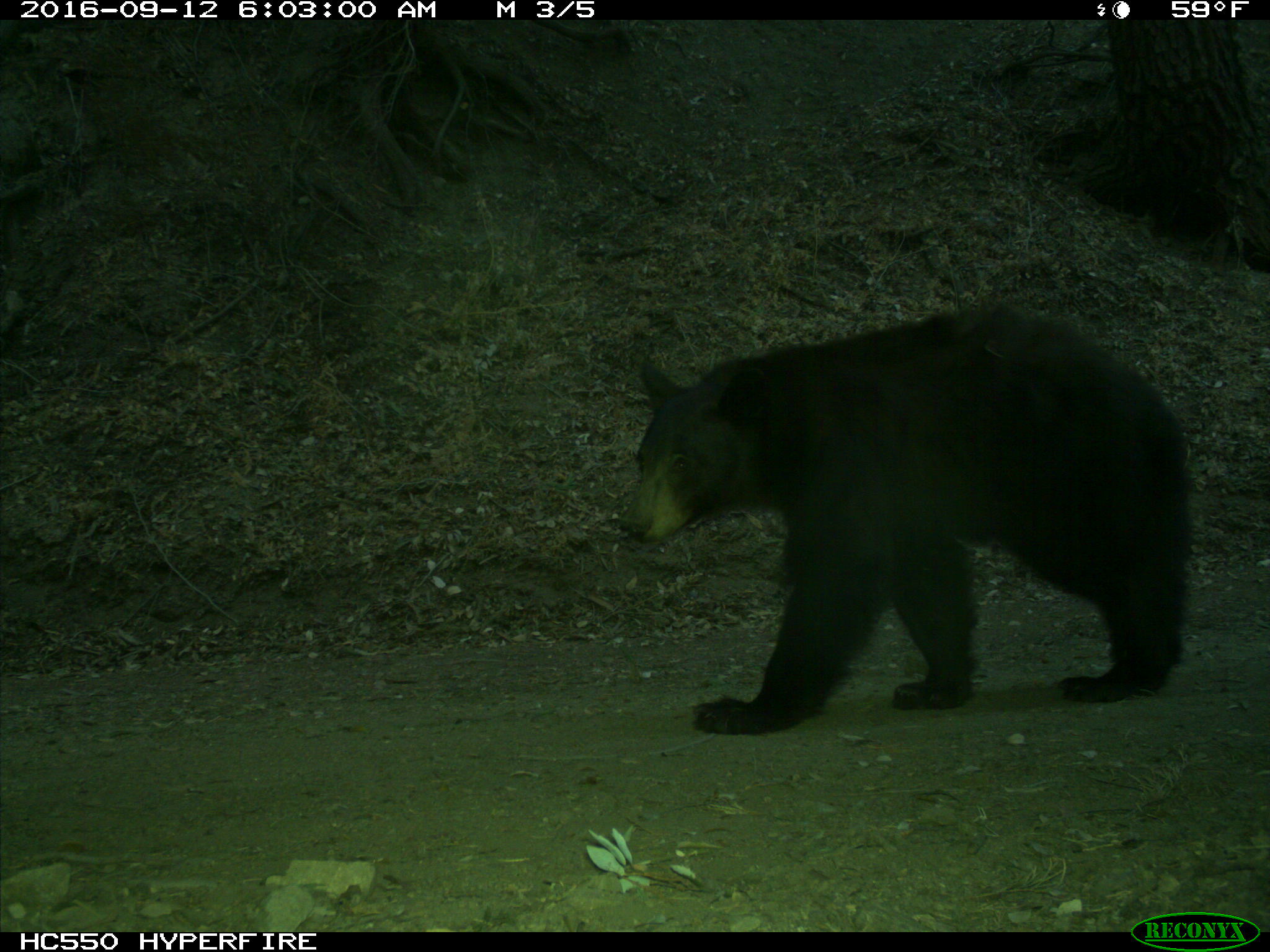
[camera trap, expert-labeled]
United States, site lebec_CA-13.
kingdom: Animalia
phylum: Chordata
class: Mammalia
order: Carnivora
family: Ursidae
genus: Ursus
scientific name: Ursus americanus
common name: american black bear